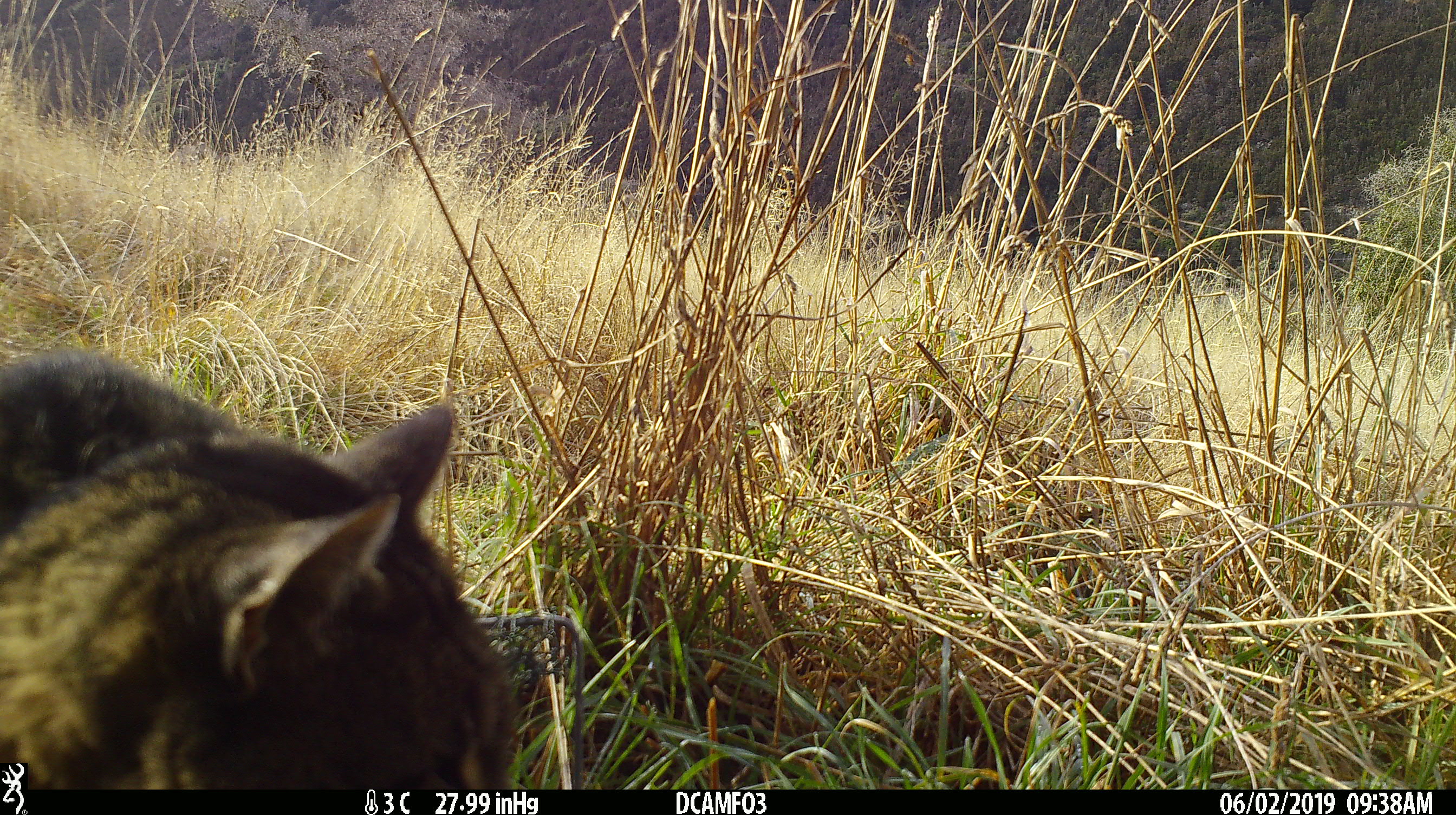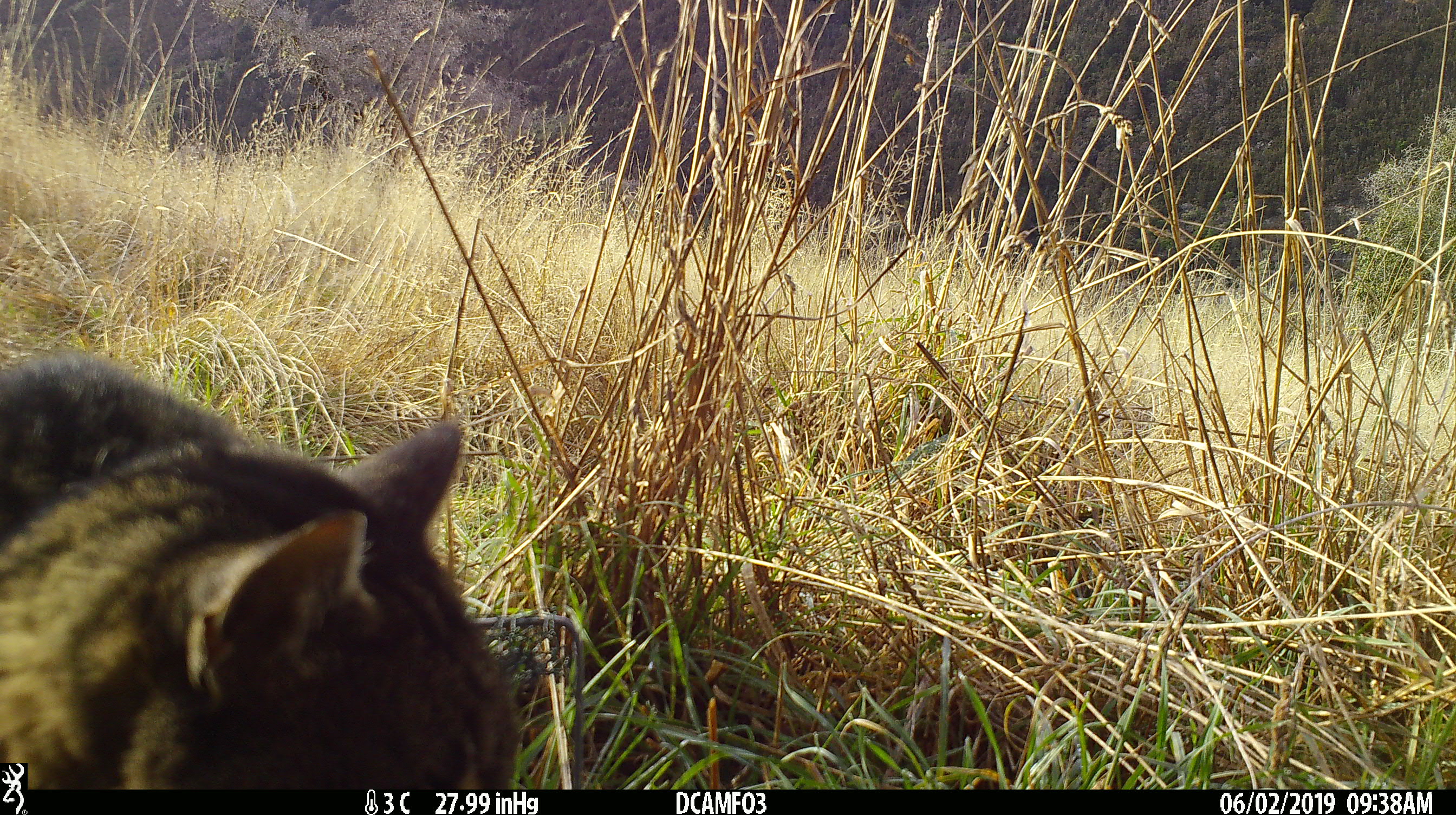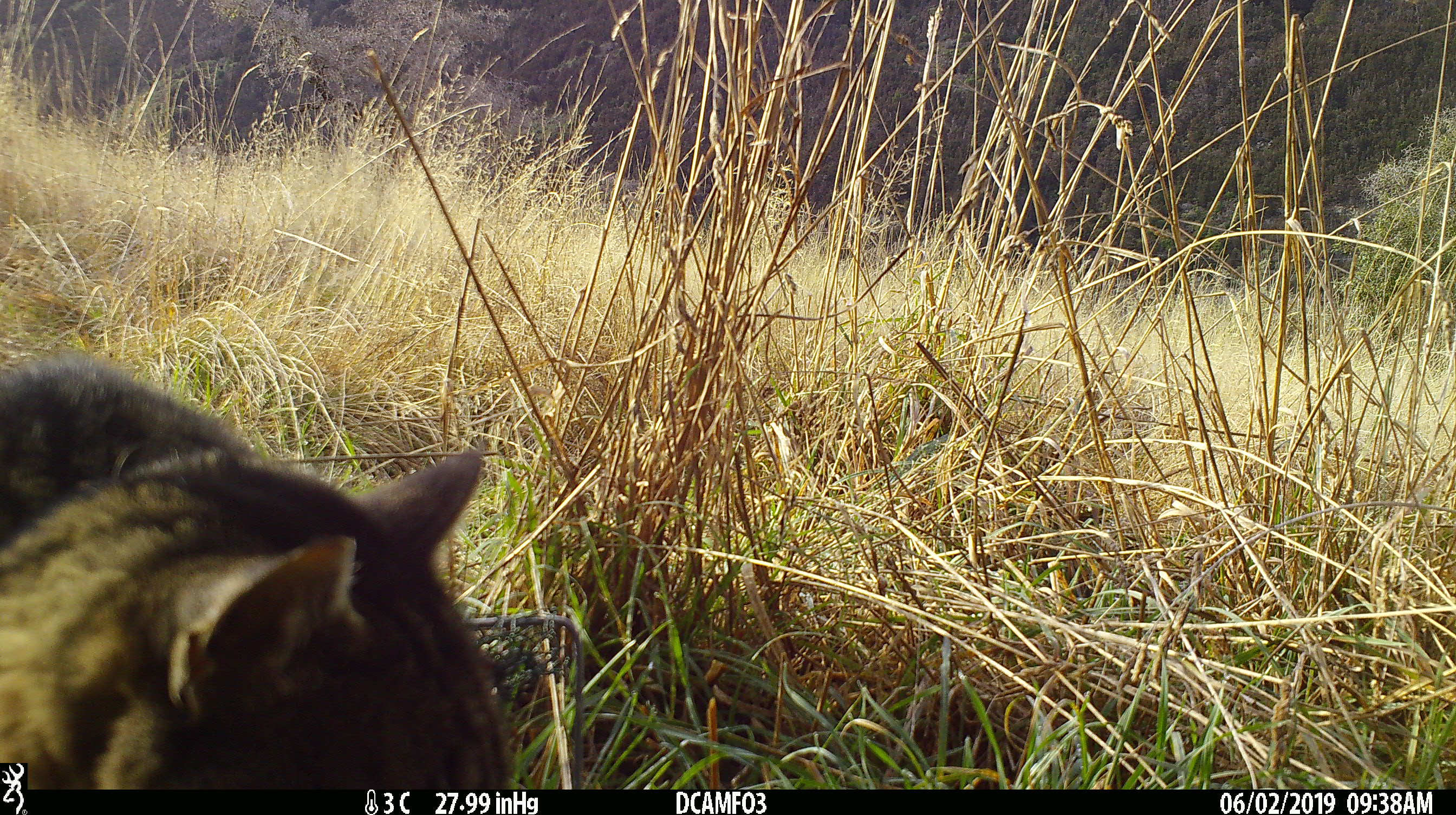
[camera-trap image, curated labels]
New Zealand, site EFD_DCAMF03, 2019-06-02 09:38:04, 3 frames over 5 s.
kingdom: Animalia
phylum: Chordata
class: Mammalia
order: Carnivora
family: Felidae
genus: Felis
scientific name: Felis catus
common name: domestic cat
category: cat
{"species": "cat (domestic cat) (Felis catus)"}